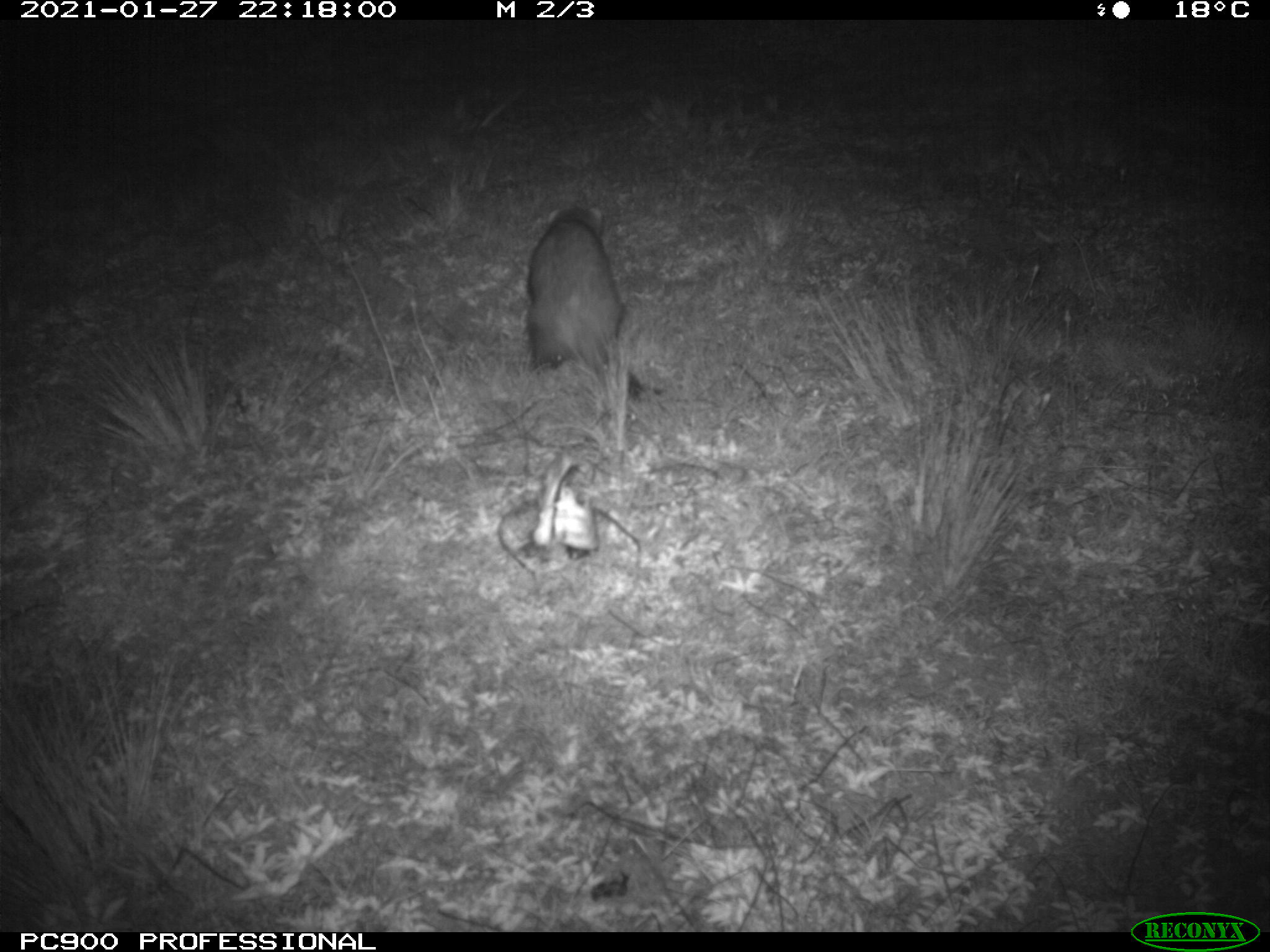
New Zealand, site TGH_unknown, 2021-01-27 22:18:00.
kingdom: Animalia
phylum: Chordata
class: Mammalia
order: Carnivora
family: Mustelidae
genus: Mustela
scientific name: Mustela furo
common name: ferret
Ferret (Mustela furo).